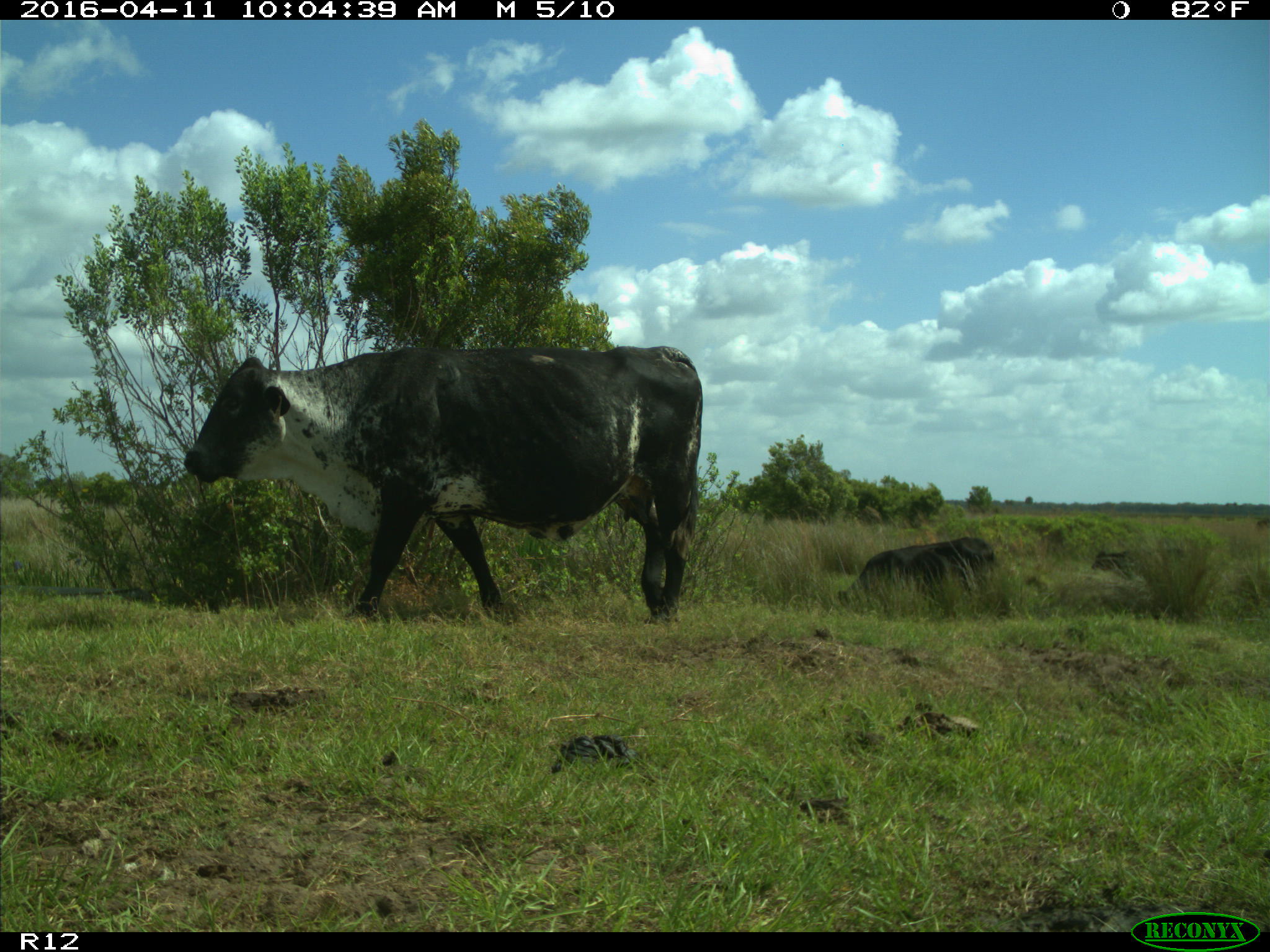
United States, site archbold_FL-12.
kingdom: Animalia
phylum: Chordata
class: Mammalia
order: Artiodactyla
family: Bovidae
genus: Bos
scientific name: Bos taurus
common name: domestic cow